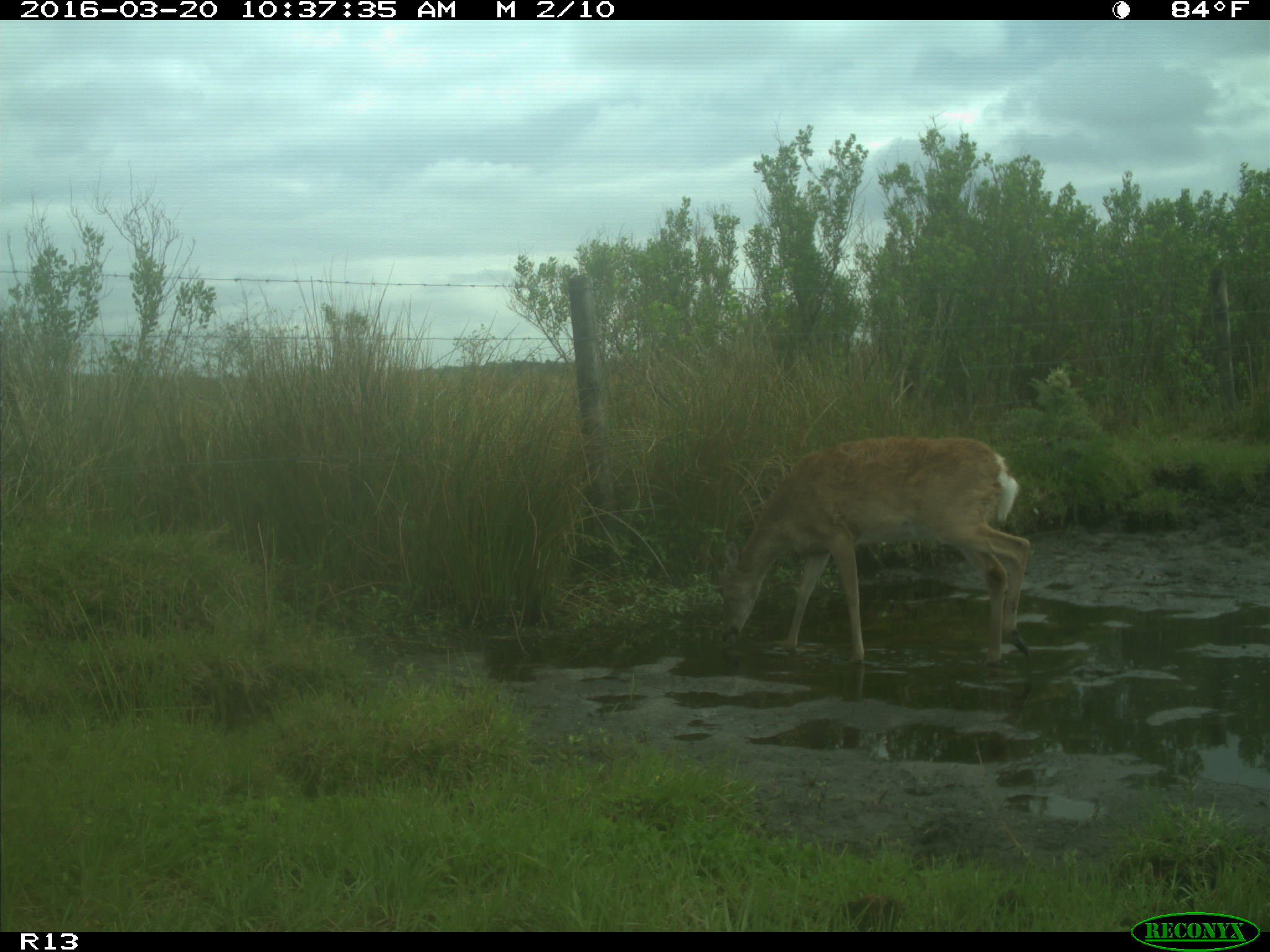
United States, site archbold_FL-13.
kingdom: Animalia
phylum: Chordata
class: Mammalia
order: Artiodactyla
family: Cervidae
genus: Odocoileus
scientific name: Odocoileus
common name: deer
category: unidentified deer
Unidentified deer (deer) (Odocoileus).